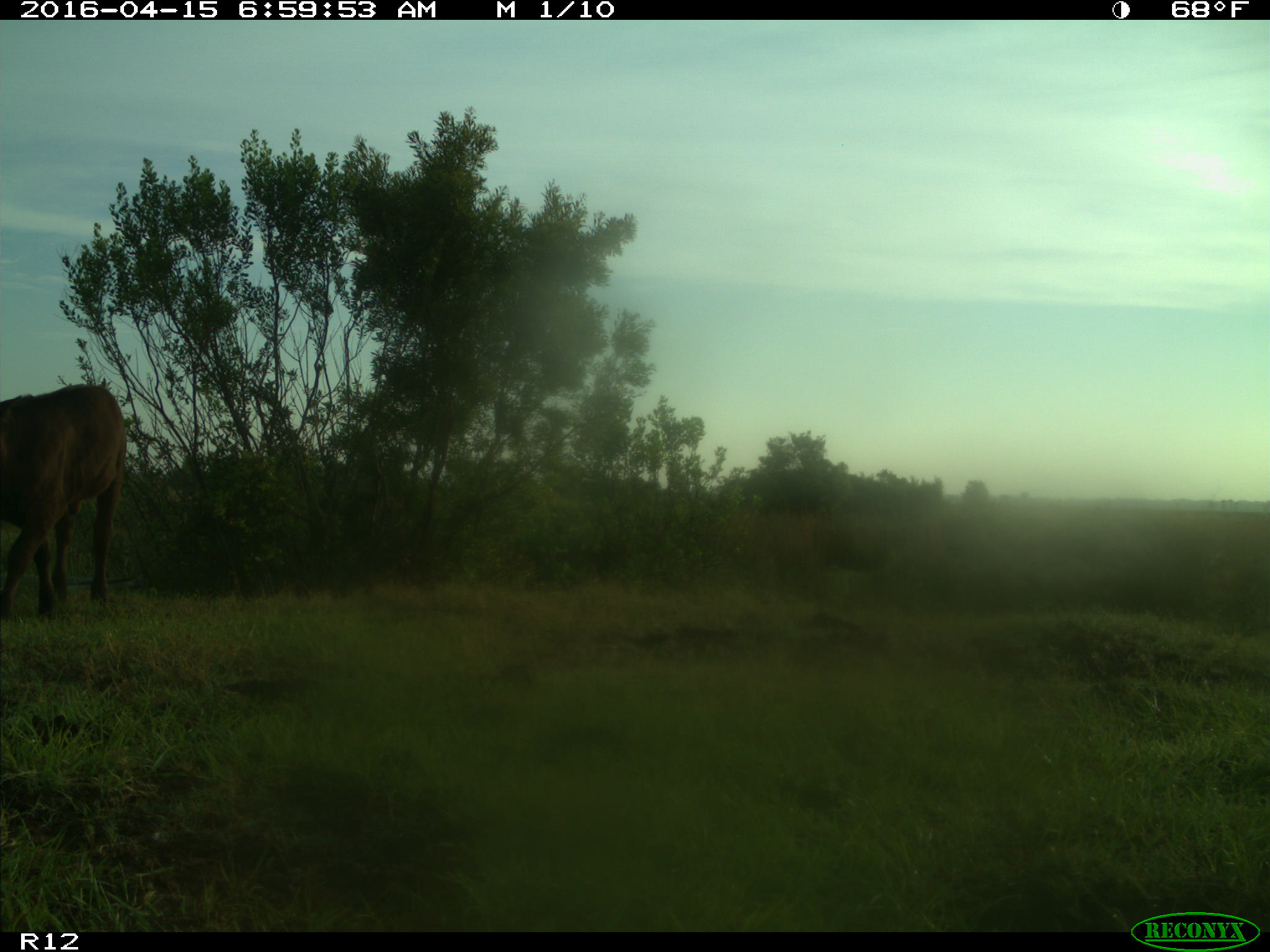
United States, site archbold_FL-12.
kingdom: Animalia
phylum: Chordata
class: Mammalia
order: Artiodactyla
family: Bovidae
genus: Bos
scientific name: Bos taurus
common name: domestic cow